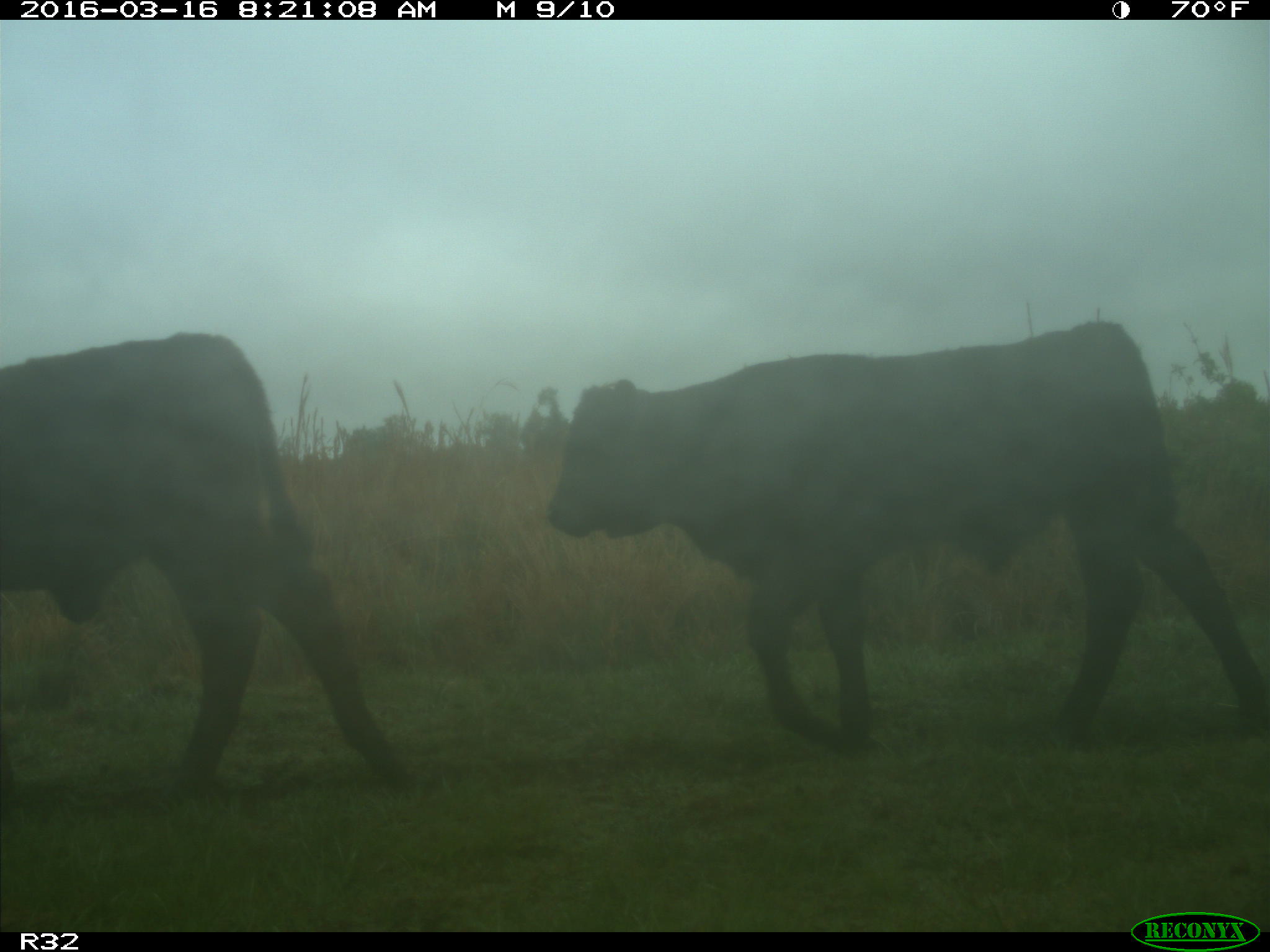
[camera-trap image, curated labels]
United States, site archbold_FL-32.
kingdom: Animalia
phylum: Chordata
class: Mammalia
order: Artiodactyla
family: Bovidae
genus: Bos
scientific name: Bos taurus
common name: domestic cow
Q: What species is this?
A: Bos taurus (domestic cow).